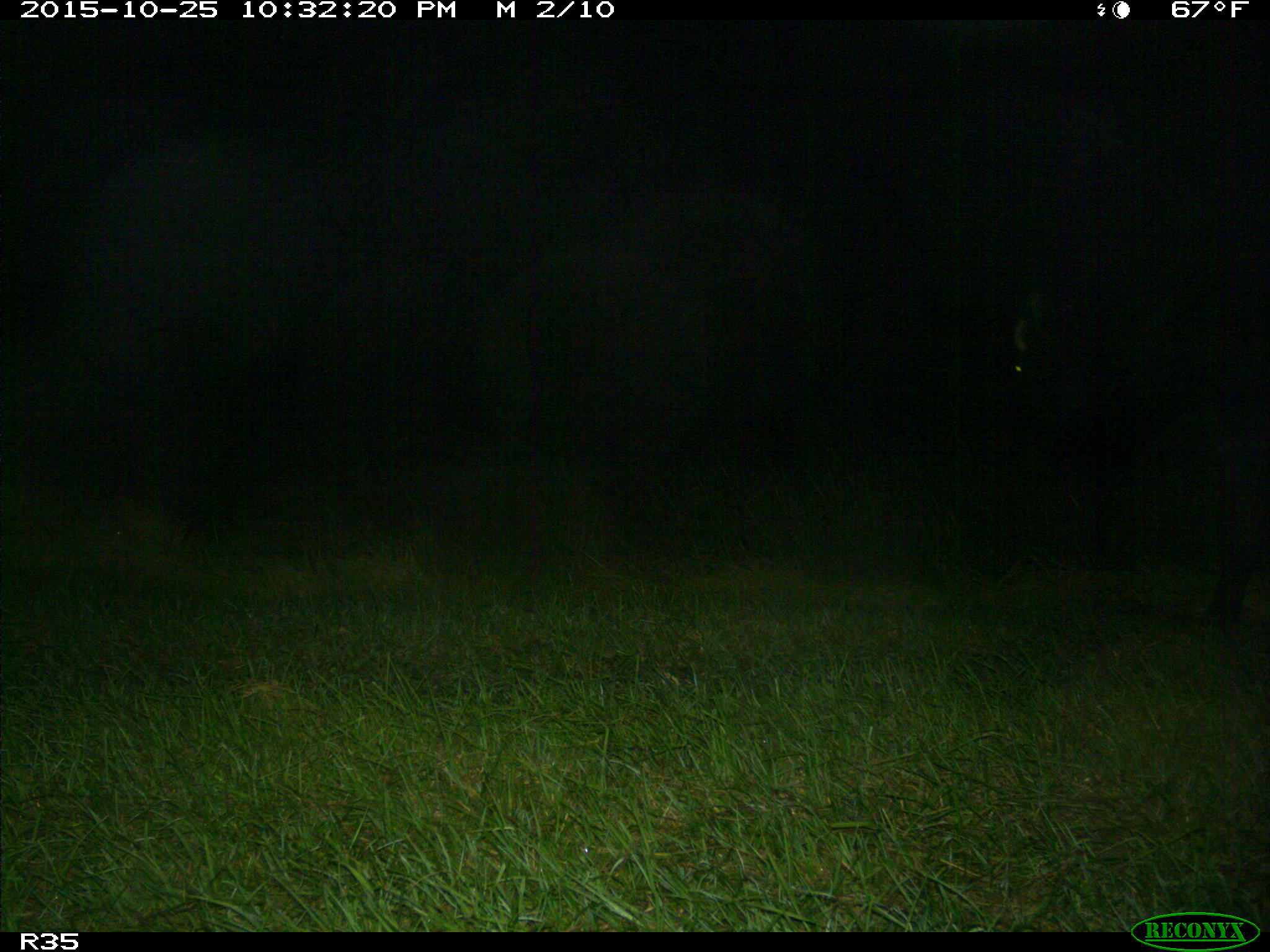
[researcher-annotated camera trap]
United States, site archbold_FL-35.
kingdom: Animalia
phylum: Chordata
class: Mammalia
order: Artiodactyla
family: Bovidae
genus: Bos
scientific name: Bos taurus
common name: domestic cow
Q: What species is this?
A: Bos taurus (domestic cow).